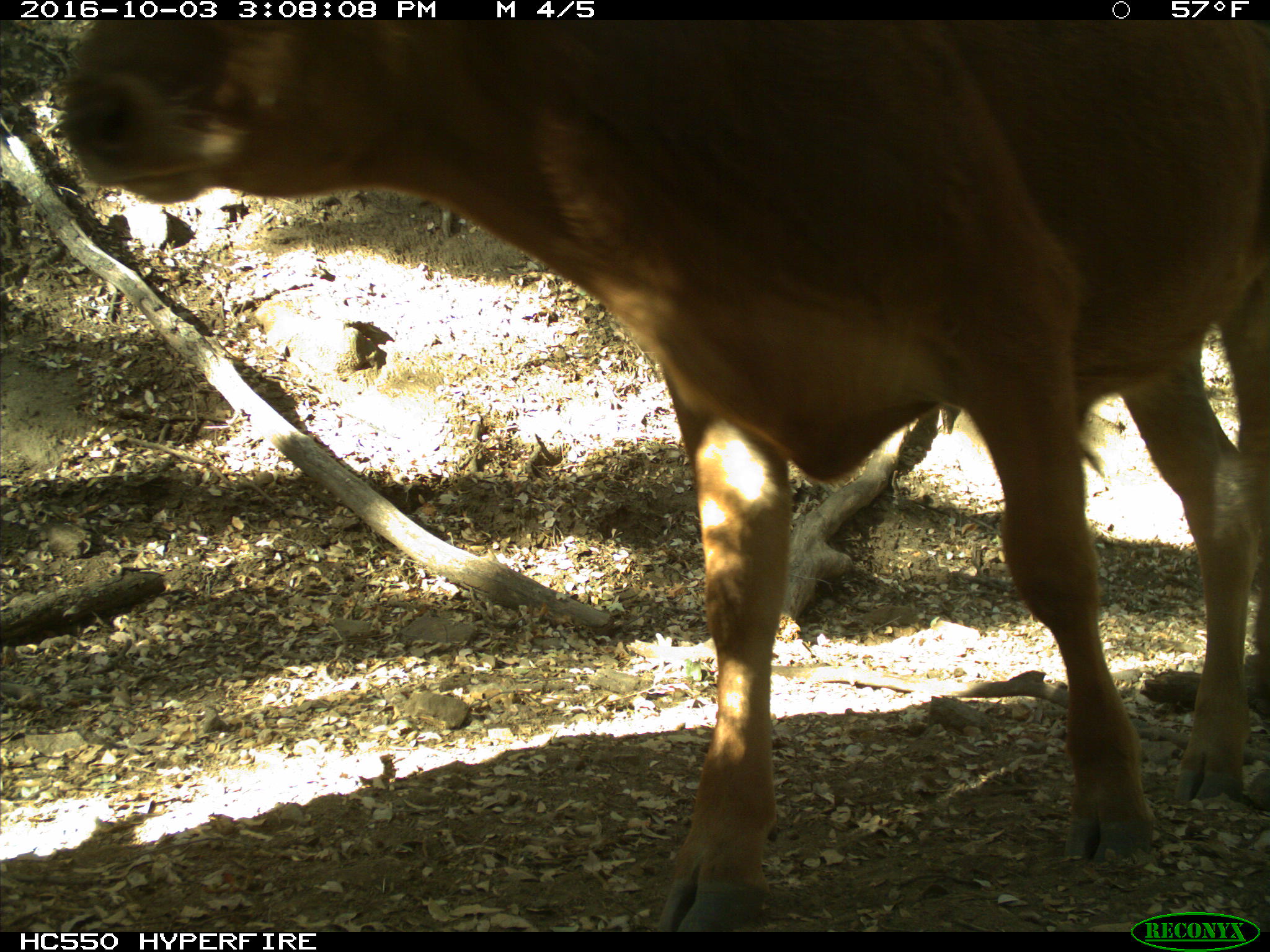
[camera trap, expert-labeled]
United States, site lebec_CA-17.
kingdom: Animalia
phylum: Chordata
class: Mammalia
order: Artiodactyla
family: Bovidae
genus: Bos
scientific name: Bos taurus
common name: domestic cow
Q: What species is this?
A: Bos taurus (domestic cow).